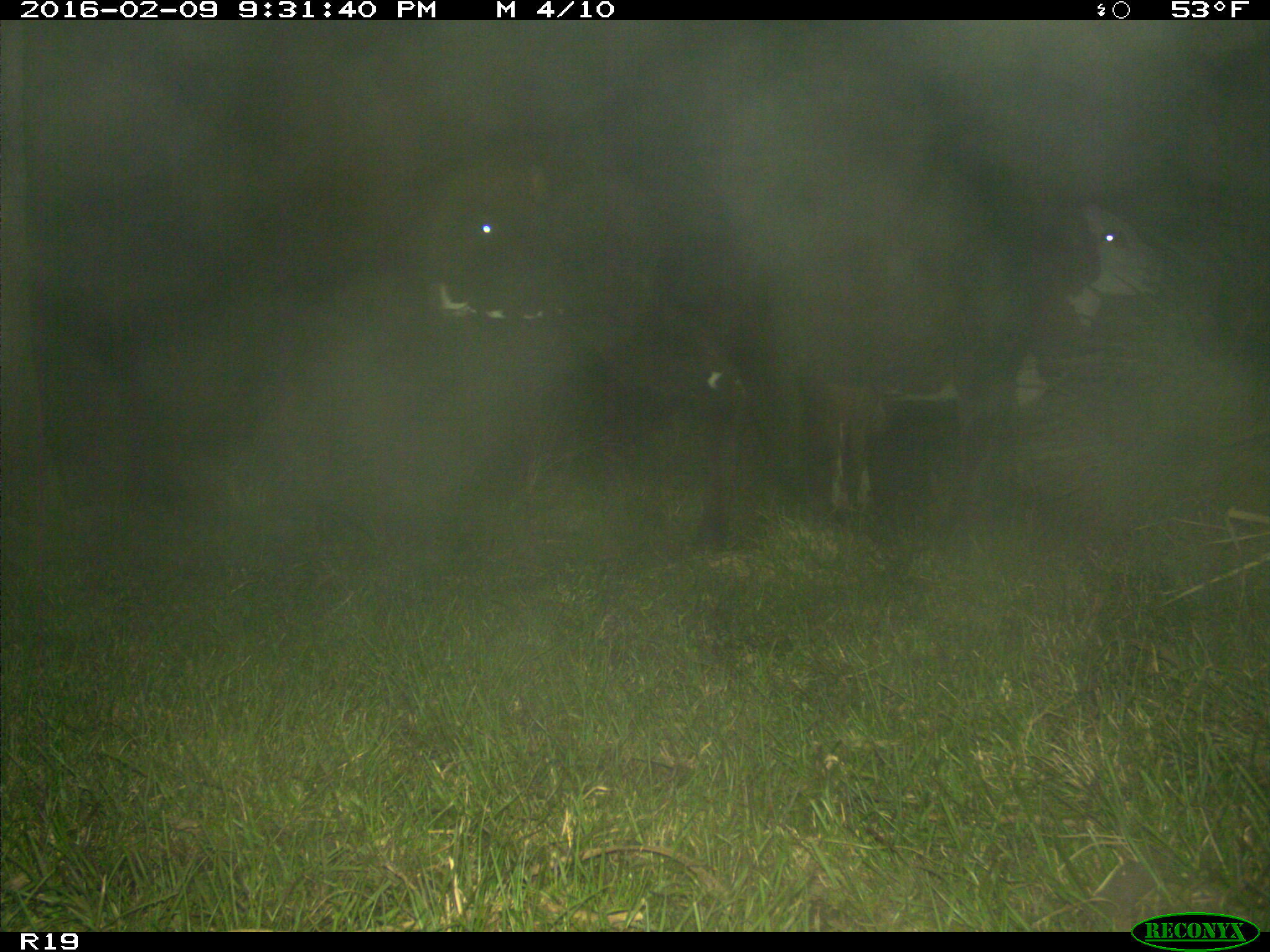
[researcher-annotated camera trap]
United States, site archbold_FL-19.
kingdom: Animalia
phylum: Chordata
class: Mammalia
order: Artiodactyla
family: Bovidae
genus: Bos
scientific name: Bos taurus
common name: domestic cow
Bos taurus (domestic cow).